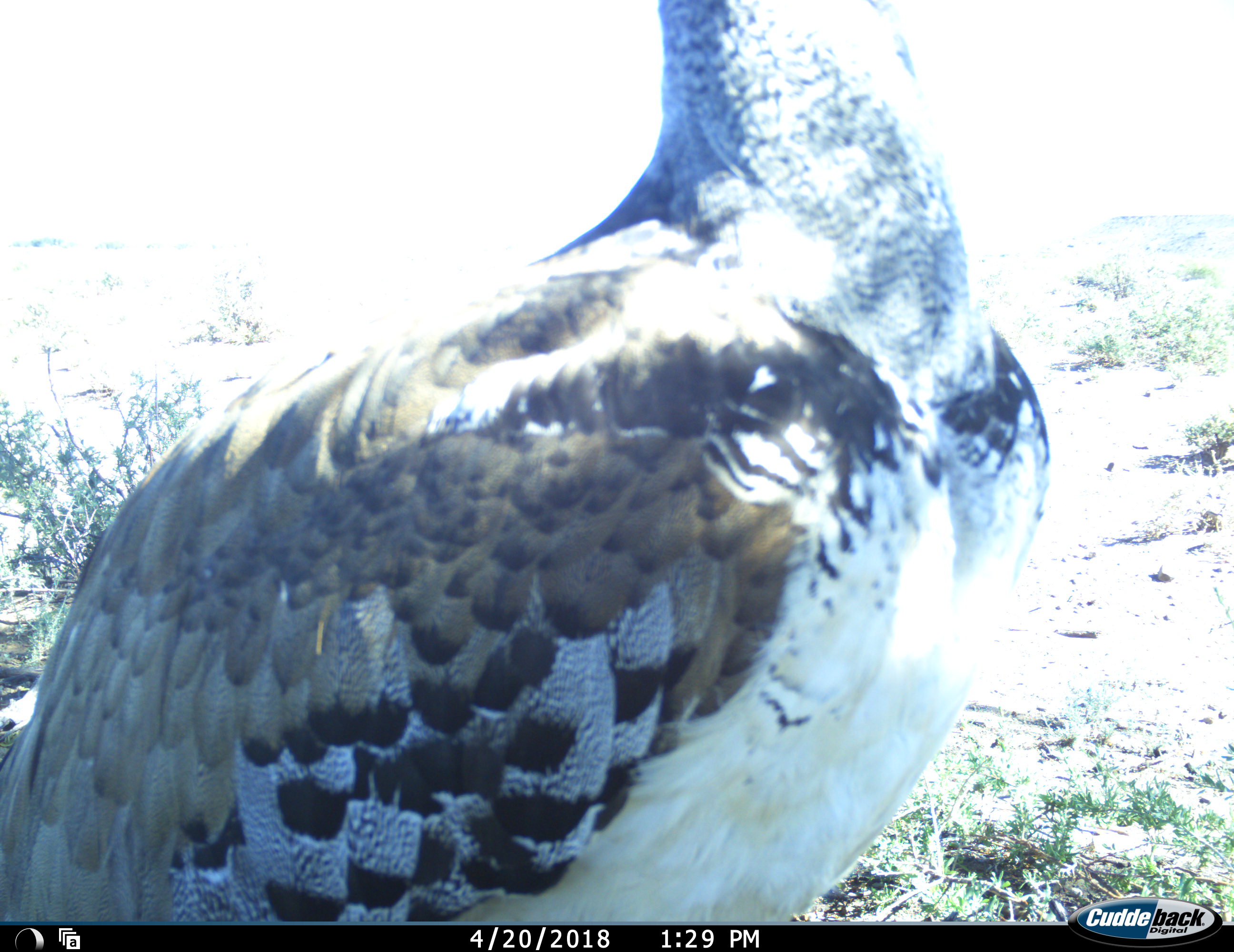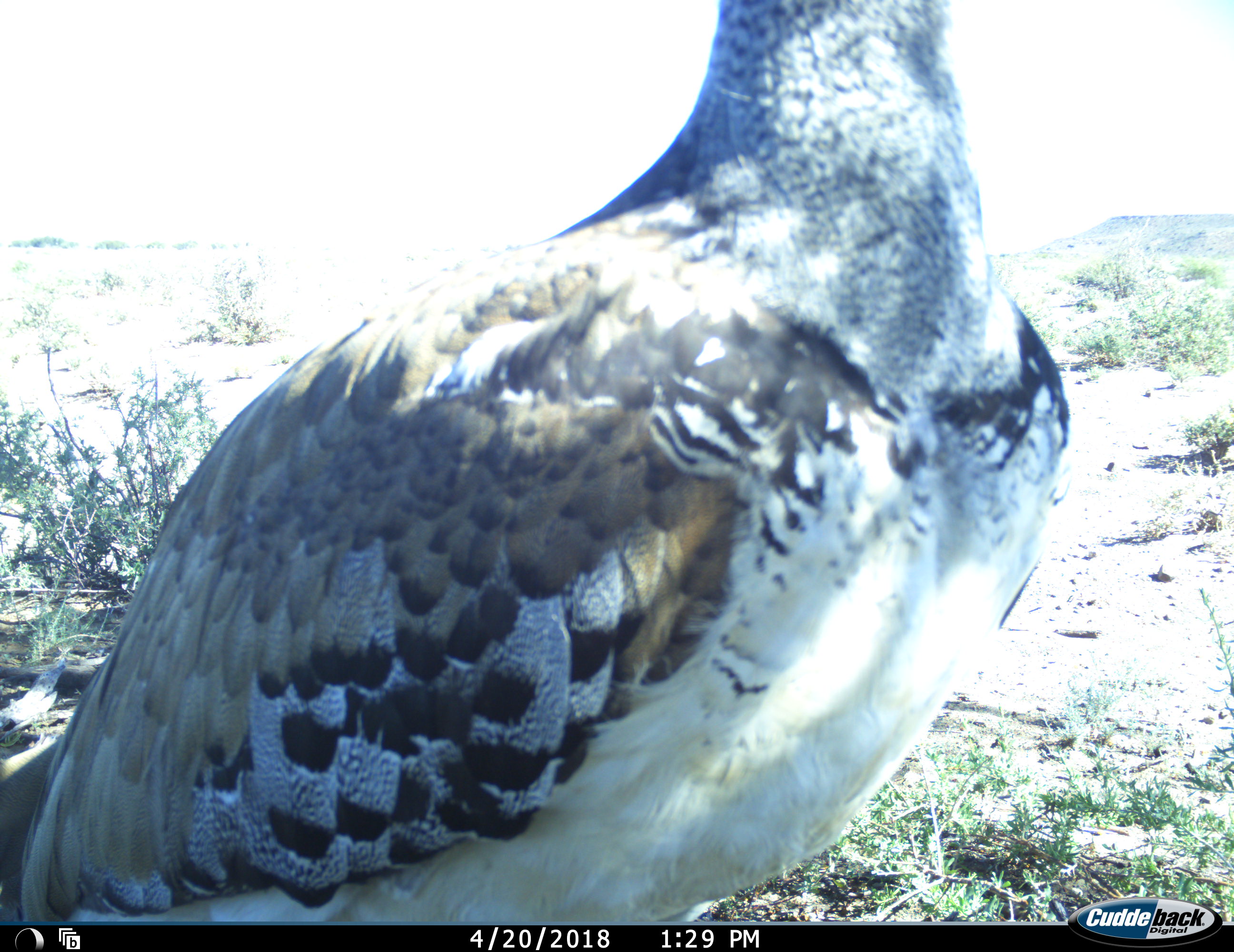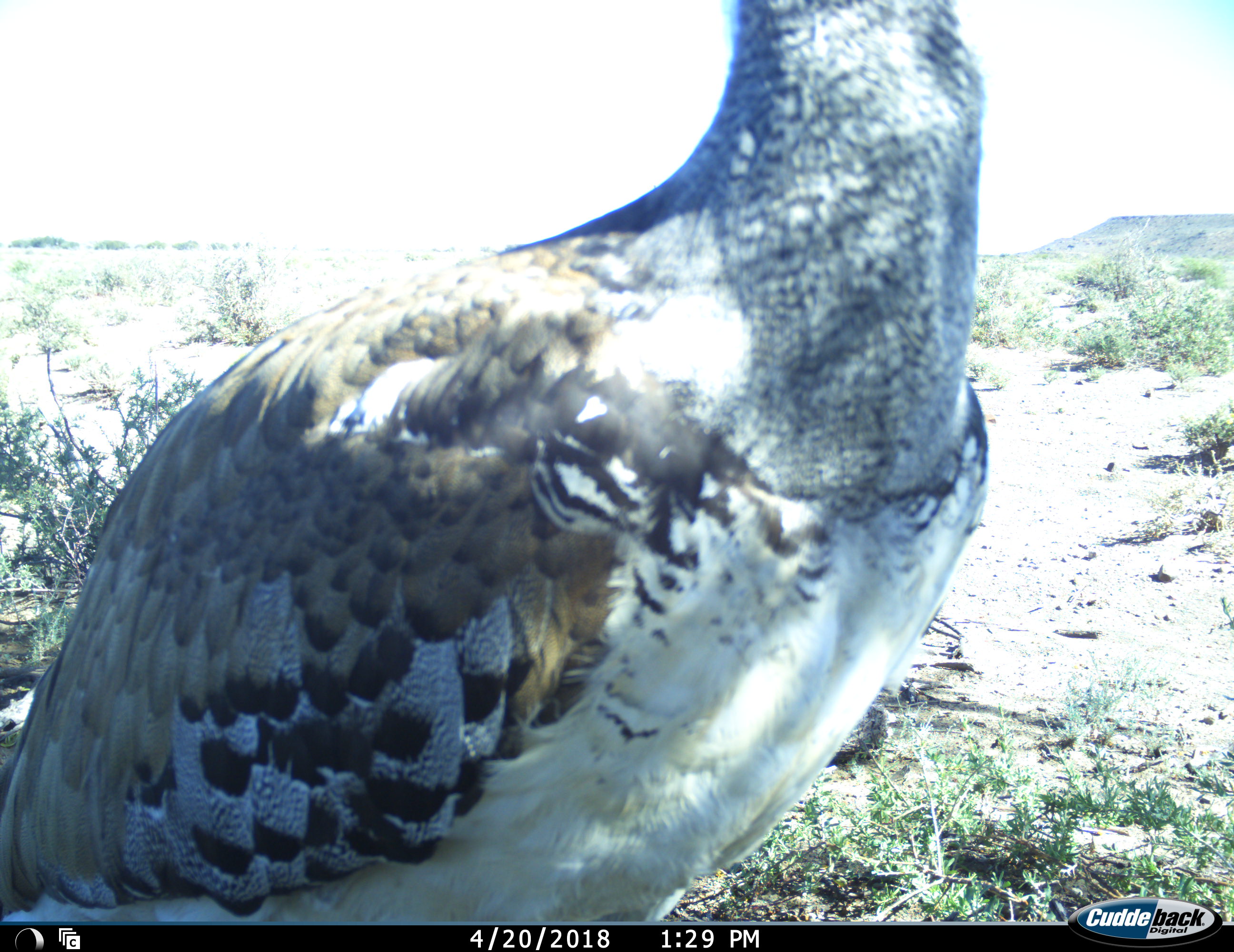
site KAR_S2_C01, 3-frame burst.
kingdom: Animalia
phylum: Chordata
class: Aves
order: Otidiformes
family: Otididae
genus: Ardeotis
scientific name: Ardeotis kori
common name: kori bustard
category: bustardkori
Bustardkori (kori bustard) (Ardeotis kori), count 1. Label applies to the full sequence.